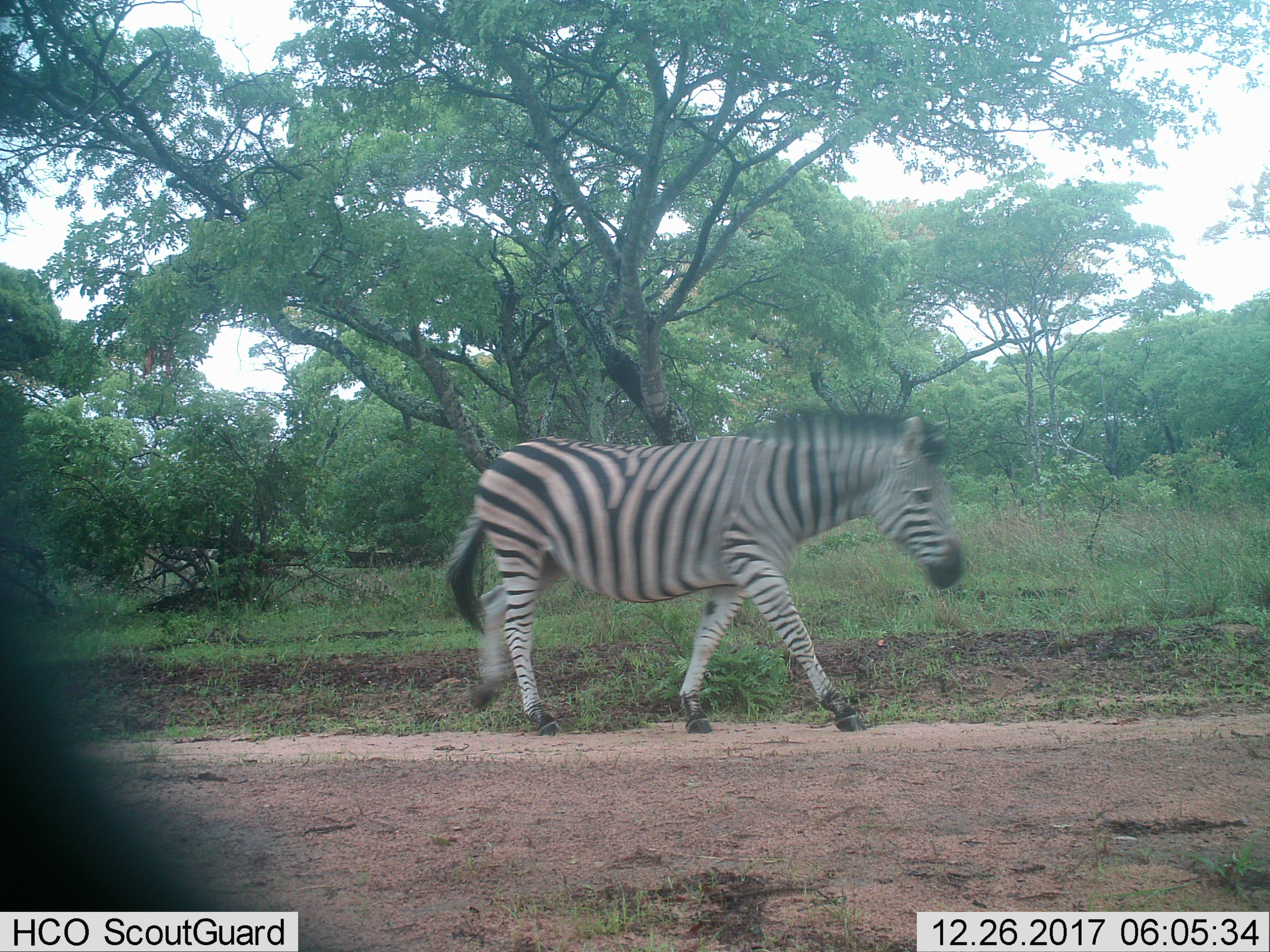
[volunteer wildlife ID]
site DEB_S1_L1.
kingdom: Animalia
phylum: Chordata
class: Mammalia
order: Perissodactyla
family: Equidae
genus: Equus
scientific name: Equus quagga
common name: plains zebra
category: zebraplains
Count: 1.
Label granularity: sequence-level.